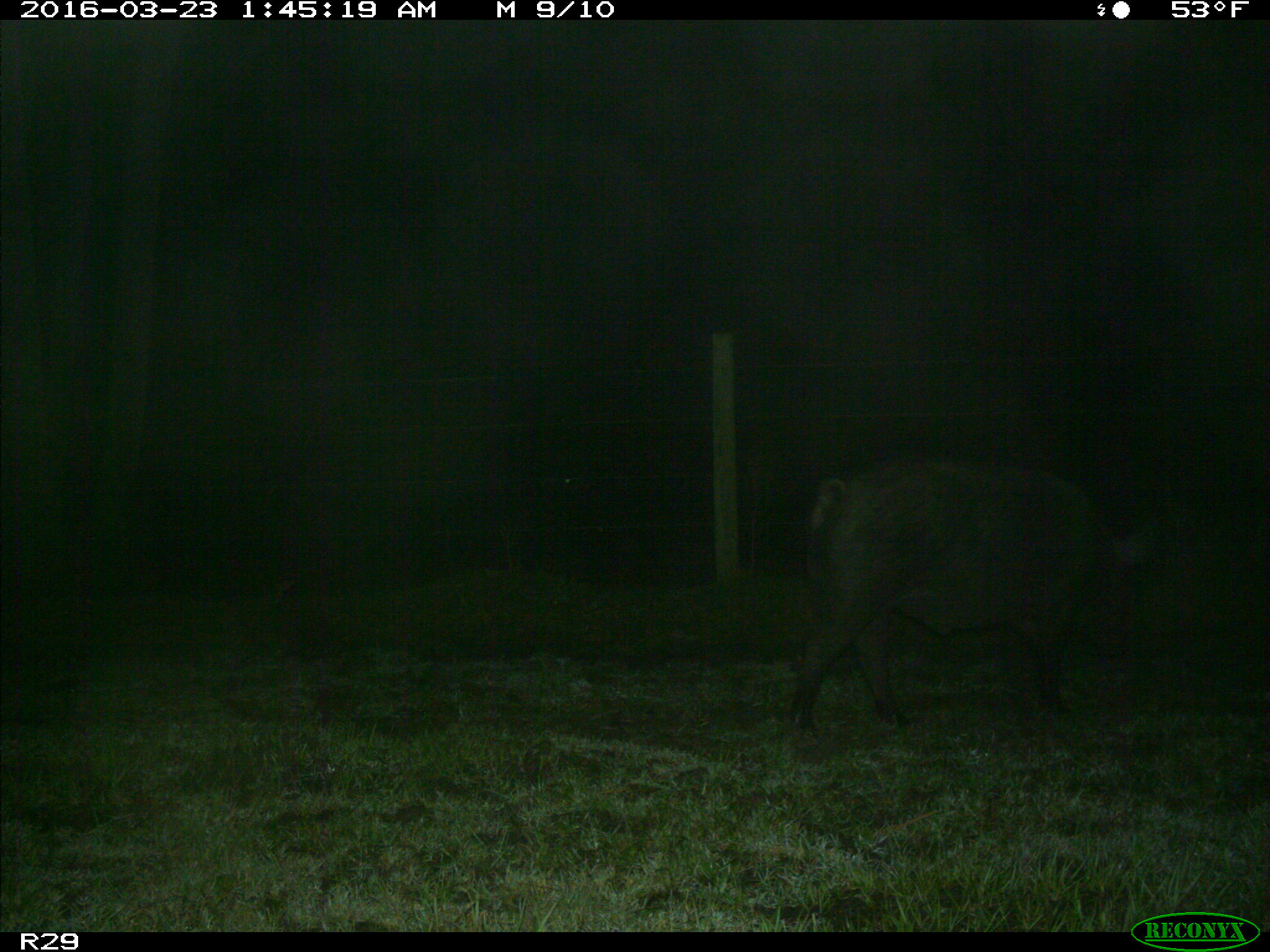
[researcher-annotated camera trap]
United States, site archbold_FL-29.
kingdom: Animalia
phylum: Chordata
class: Mammalia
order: Artiodactyla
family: Suidae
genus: Sus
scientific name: Sus scrofa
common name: wild boar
Sus scrofa (wild boar).